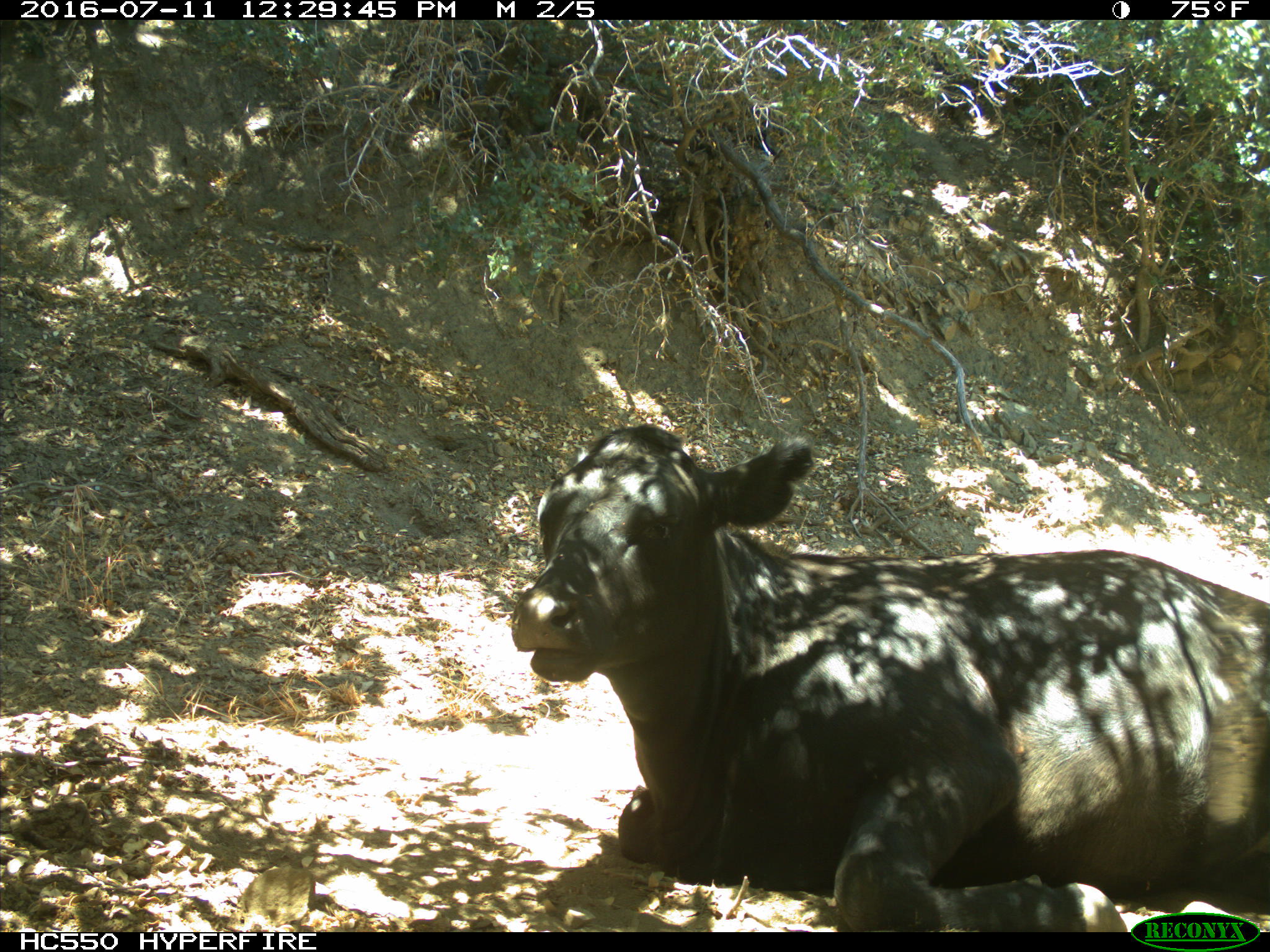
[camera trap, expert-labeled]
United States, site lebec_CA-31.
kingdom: Animalia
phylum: Chordata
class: Mammalia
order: Artiodactyla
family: Bovidae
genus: Bos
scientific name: Bos taurus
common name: domestic cow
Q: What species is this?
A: Bos taurus (domestic cow).